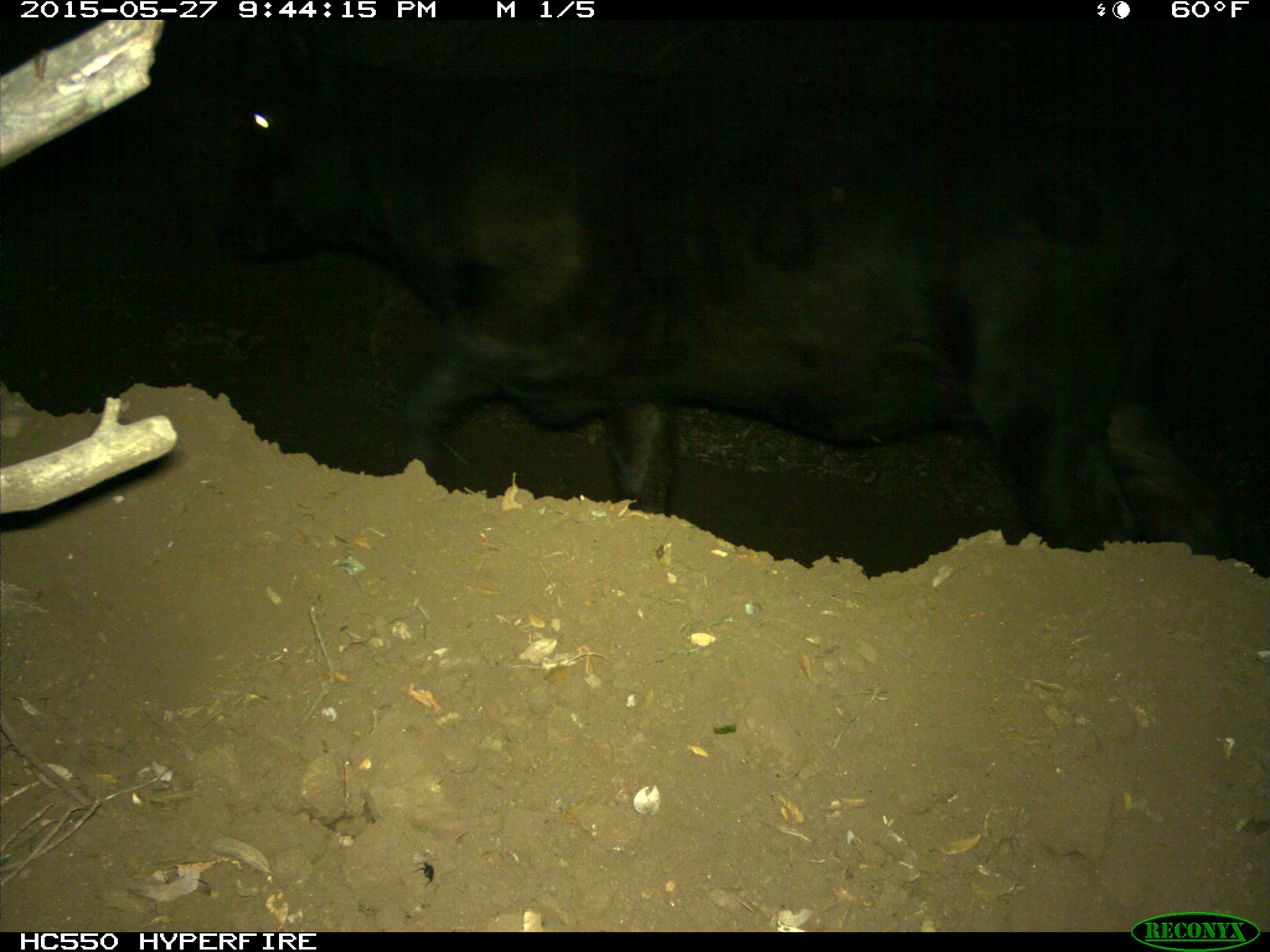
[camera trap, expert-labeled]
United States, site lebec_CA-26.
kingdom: Animalia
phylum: Chordata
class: Mammalia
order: Artiodactyla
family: Bovidae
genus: Bos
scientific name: Bos taurus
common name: domestic cow